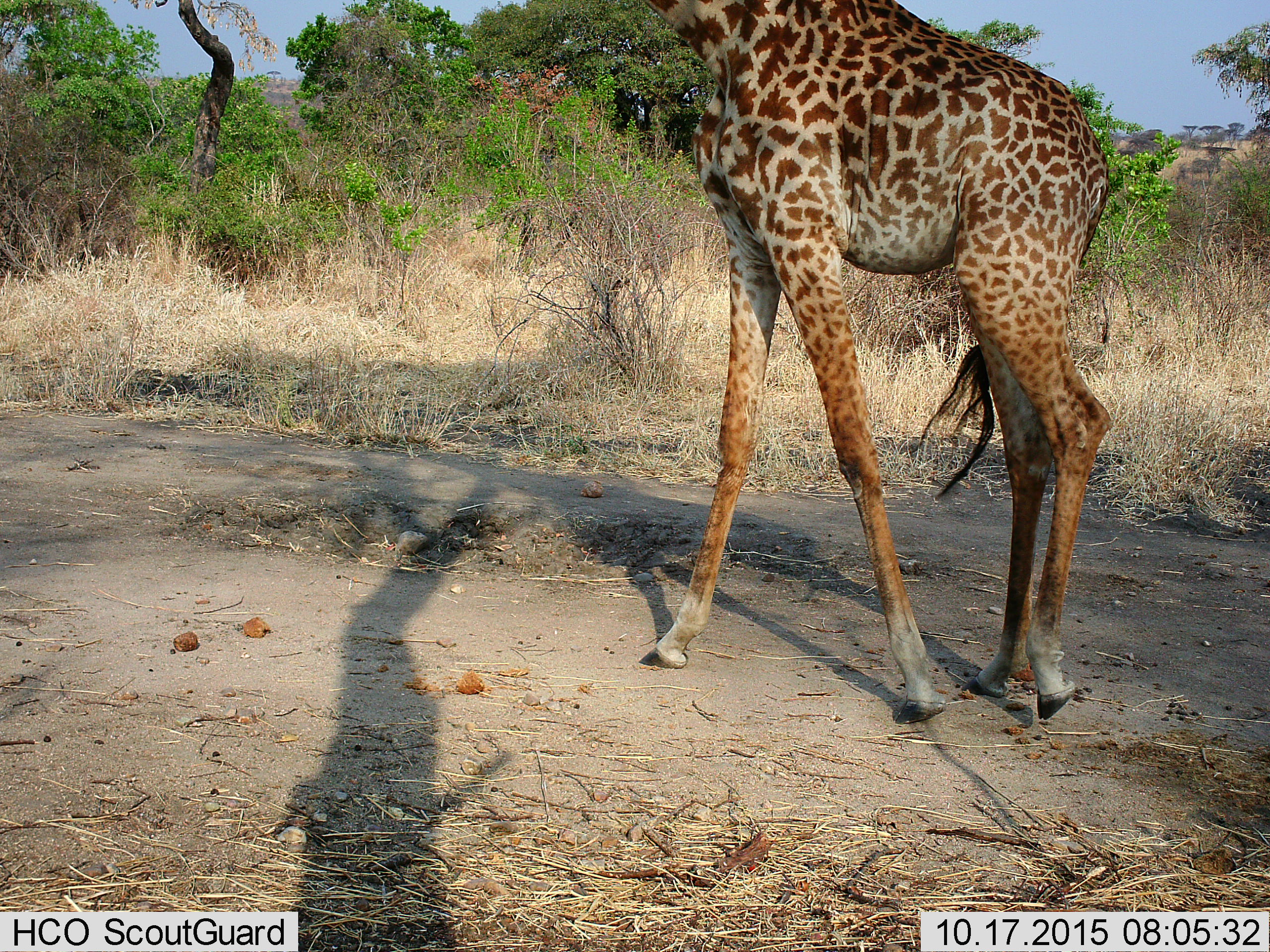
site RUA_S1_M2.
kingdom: Animalia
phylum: Chordata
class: Mammalia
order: Artiodactyla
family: Giraffidae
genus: Giraffa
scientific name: Giraffa camelopardalis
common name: giraffe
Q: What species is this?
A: Giraffe (Giraffa camelopardalis).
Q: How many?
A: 1.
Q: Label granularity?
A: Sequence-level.